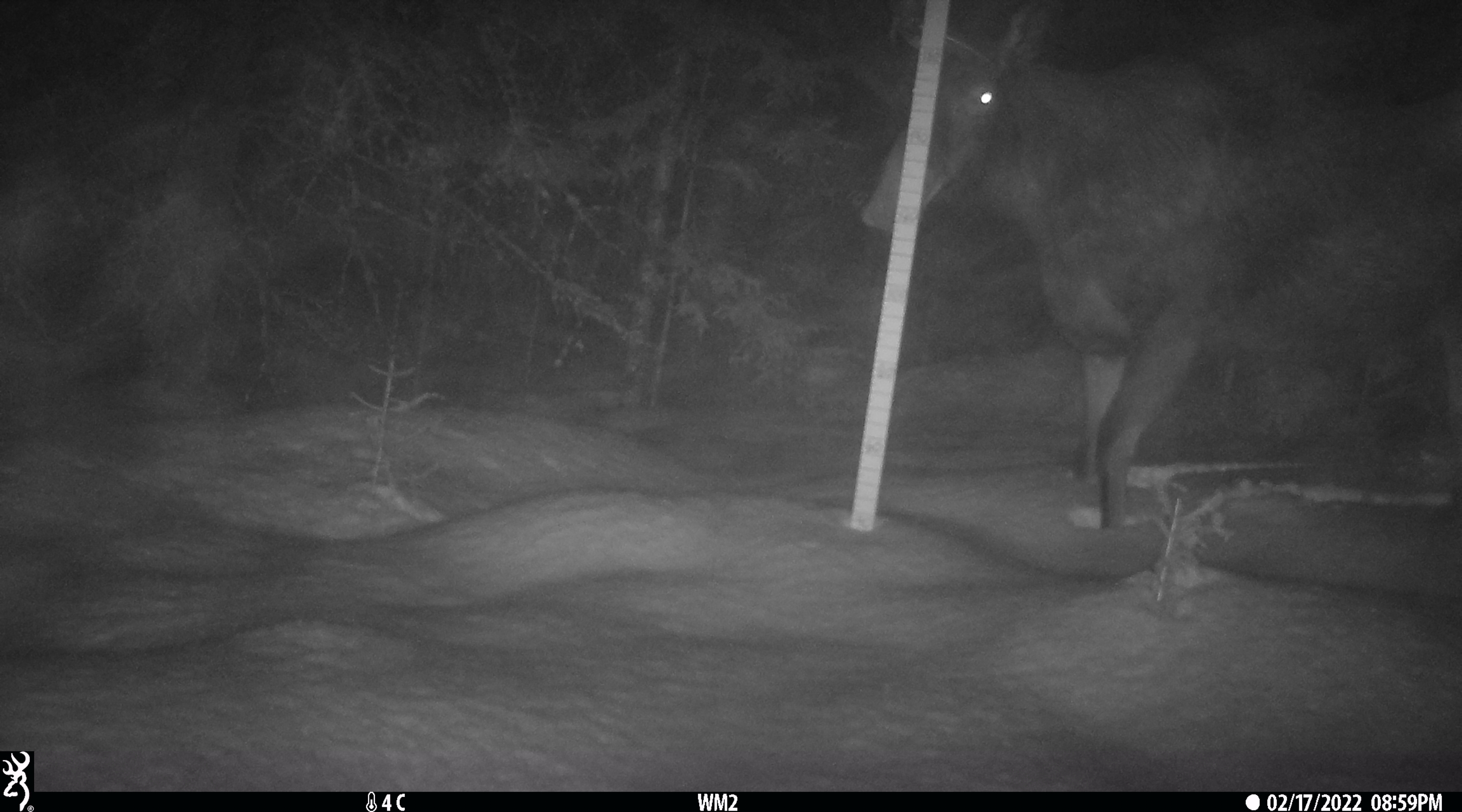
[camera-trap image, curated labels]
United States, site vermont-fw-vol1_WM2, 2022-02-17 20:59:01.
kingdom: Animalia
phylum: Chordata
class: Mammalia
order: Artiodactyla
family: Cervidae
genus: Alces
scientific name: Alces alces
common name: moose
Moose (Alces alces).